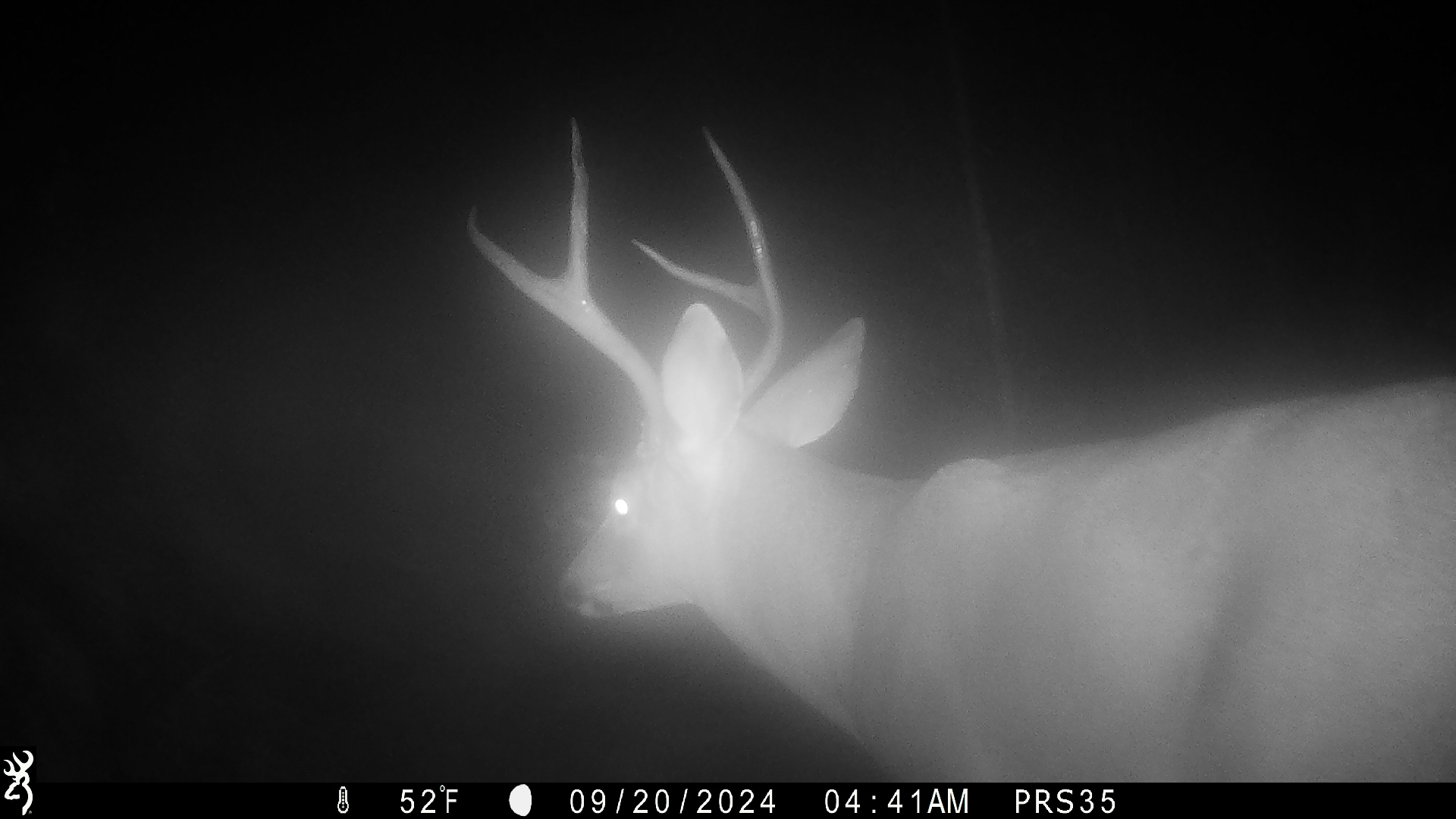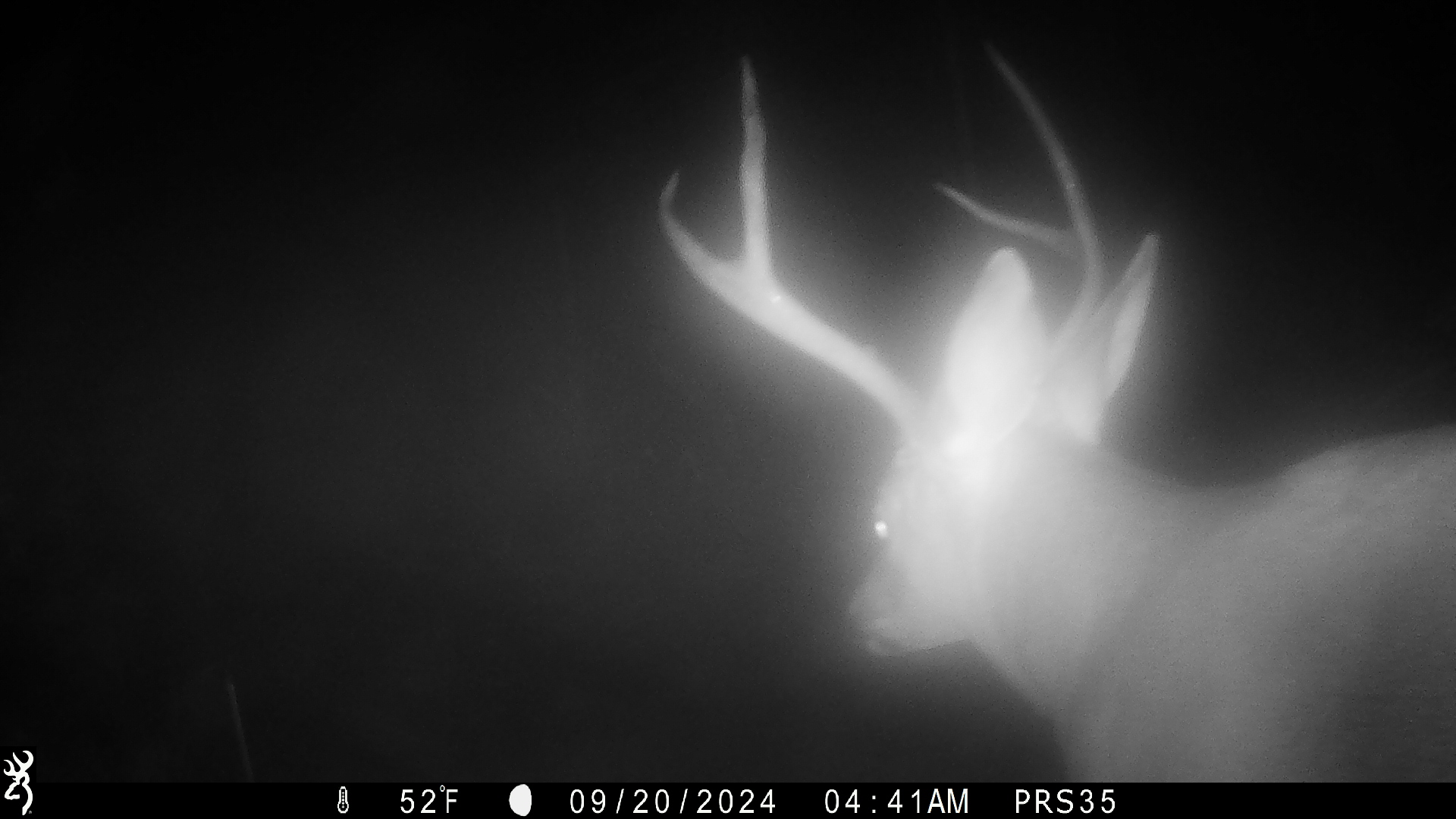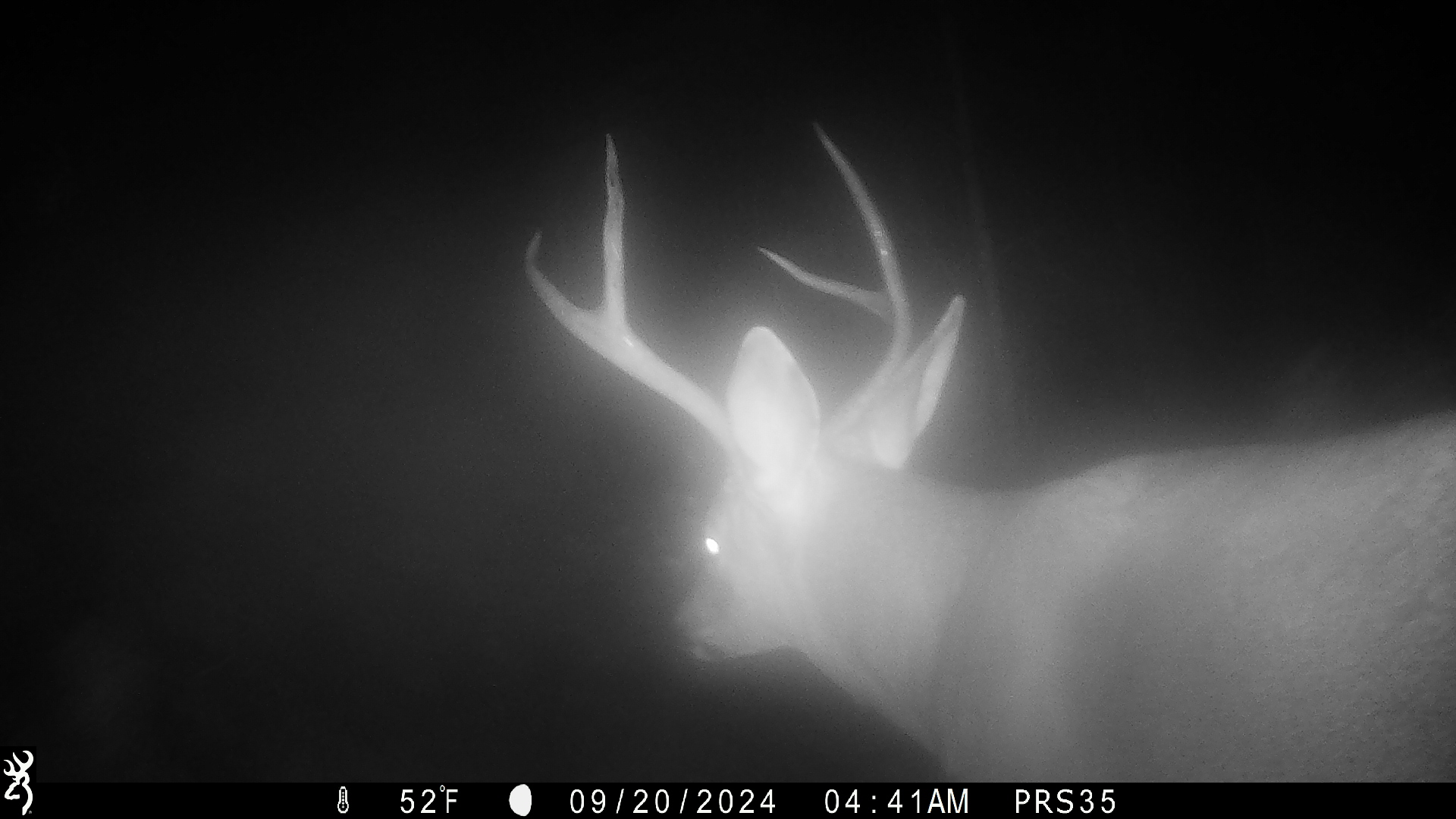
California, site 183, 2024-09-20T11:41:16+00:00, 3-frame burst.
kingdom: Animalia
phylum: Chordata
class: Mammalia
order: Artiodactyla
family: Cervidae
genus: Odocoileus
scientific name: Odocoileus hemionus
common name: mule deer